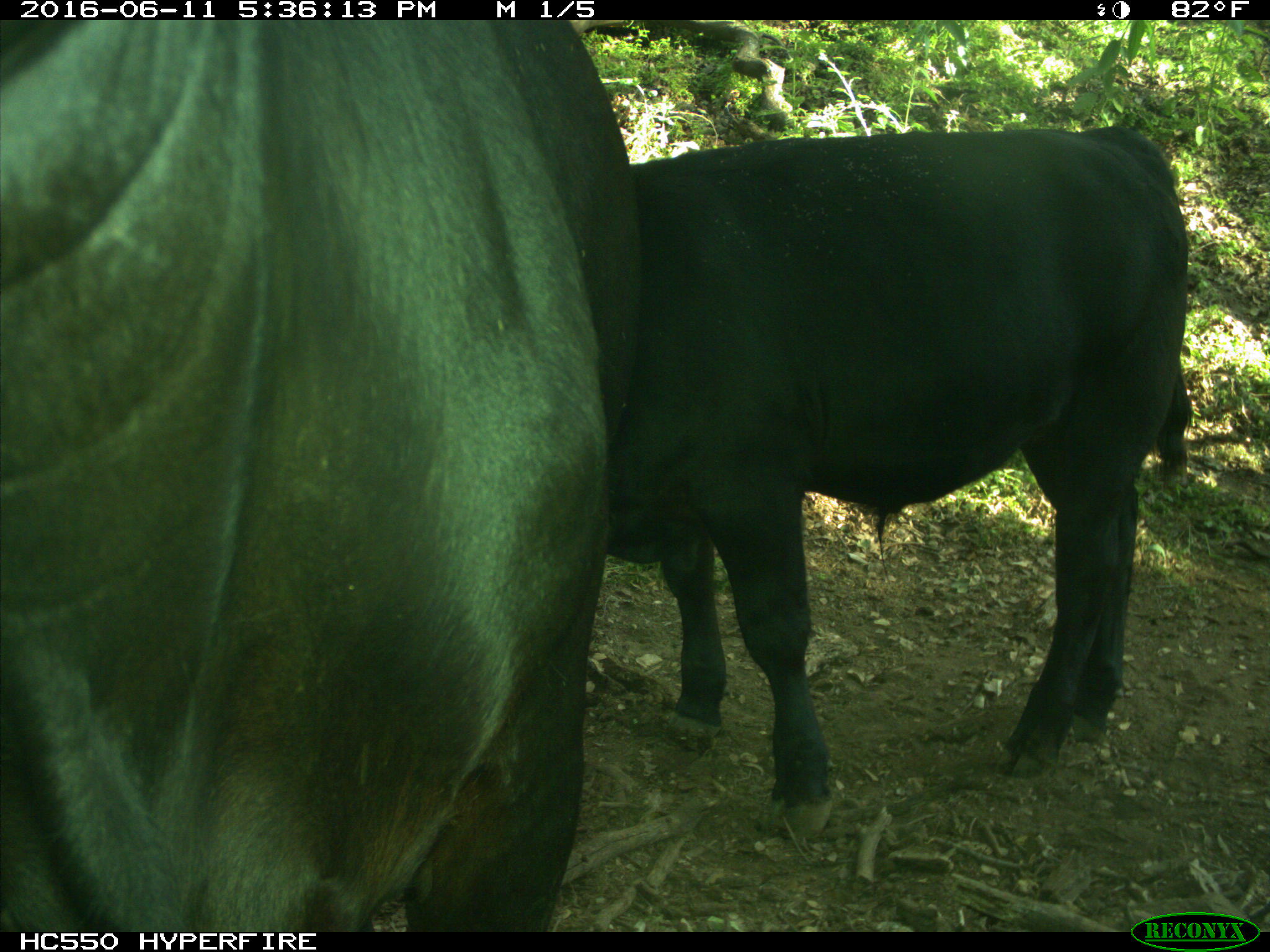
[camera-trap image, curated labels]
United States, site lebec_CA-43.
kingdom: Animalia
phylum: Chordata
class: Mammalia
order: Artiodactyla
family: Bovidae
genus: Bos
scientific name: Bos taurus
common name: domestic cow